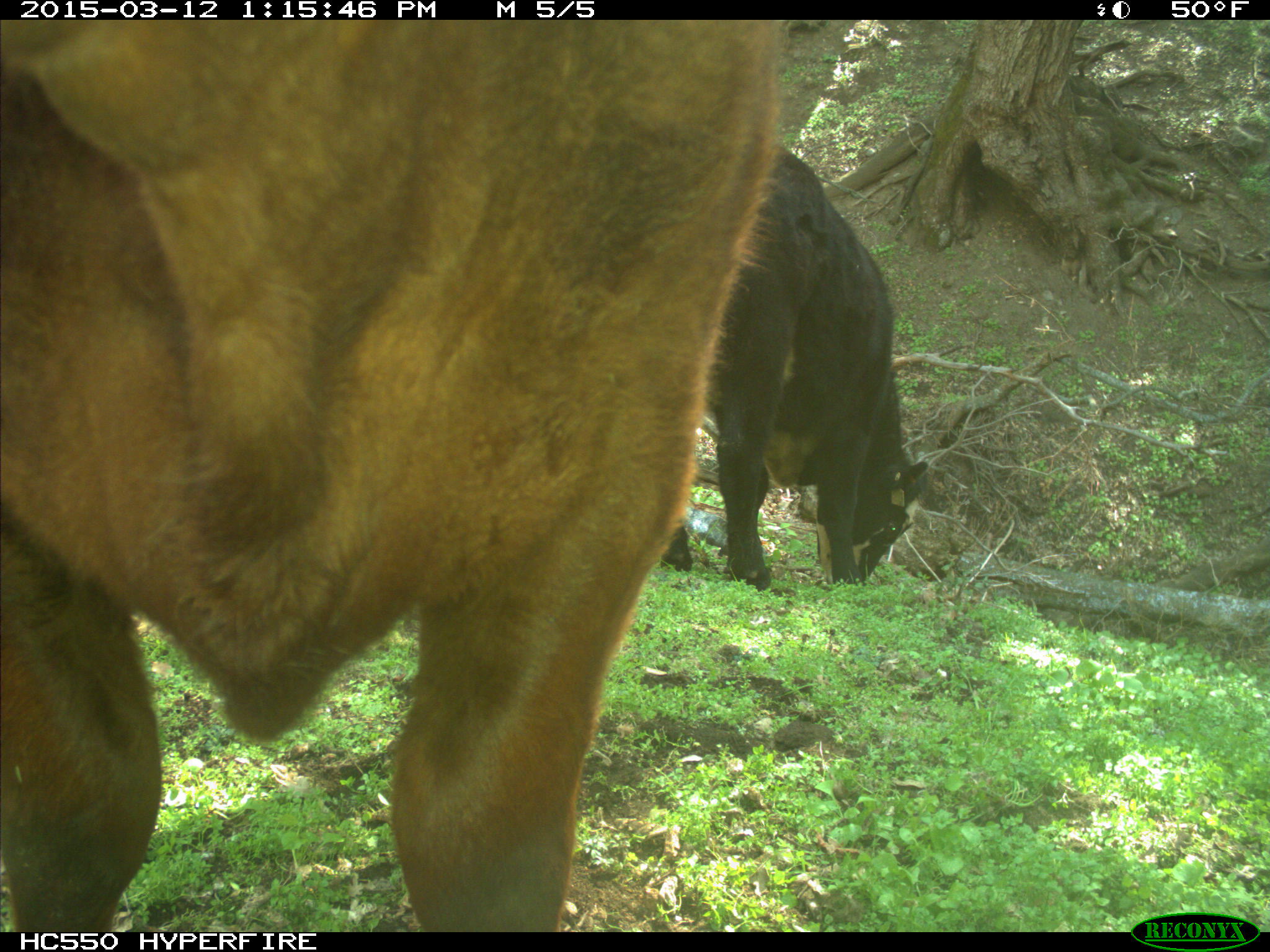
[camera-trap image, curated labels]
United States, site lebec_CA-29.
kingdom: Animalia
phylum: Chordata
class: Mammalia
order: Artiodactyla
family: Bovidae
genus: Bos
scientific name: Bos taurus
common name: domestic cow